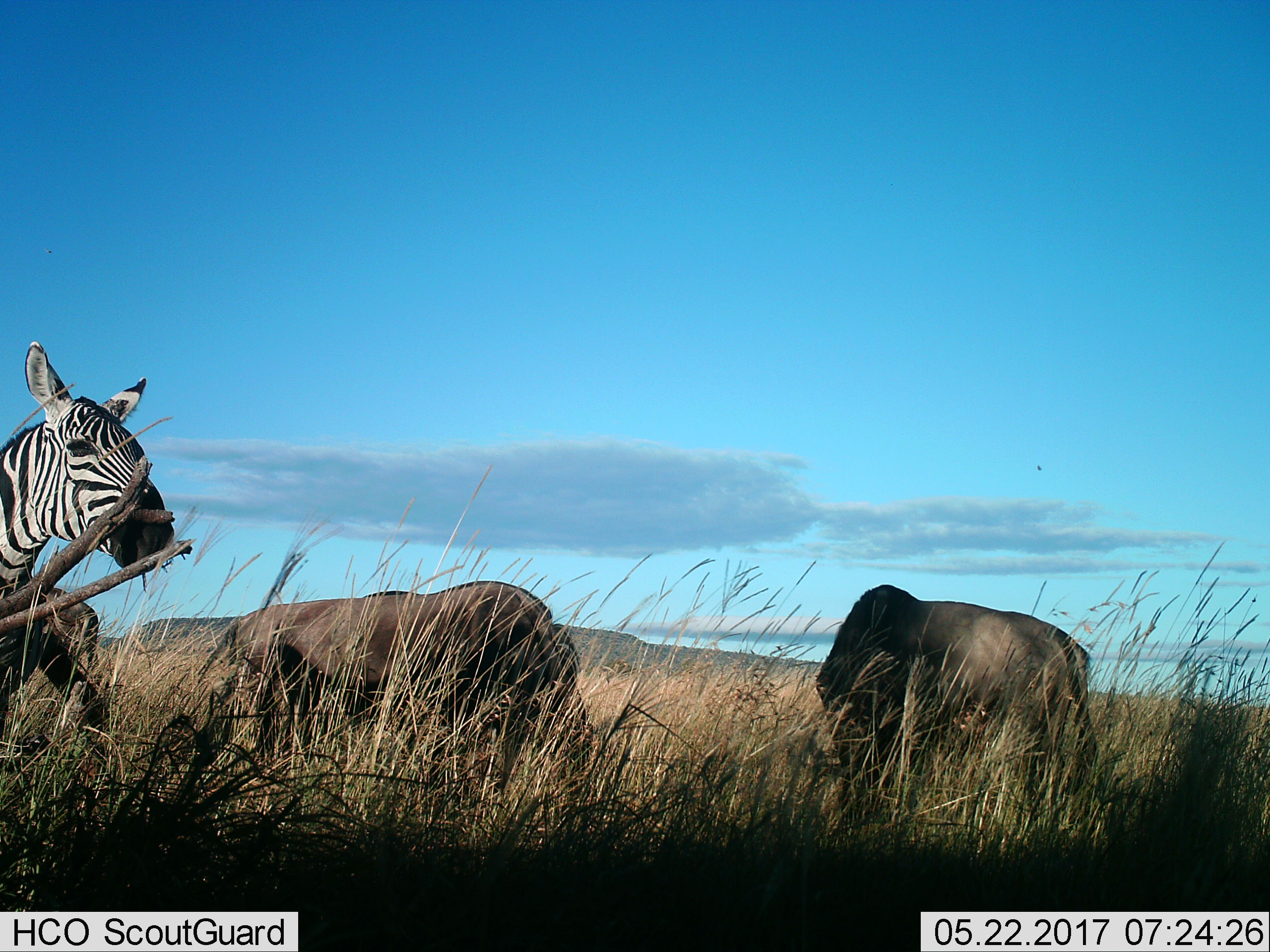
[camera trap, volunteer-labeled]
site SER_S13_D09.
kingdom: Animalia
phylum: Chordata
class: Mammalia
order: Artiodactyla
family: Bovidae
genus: Connochaetes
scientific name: Connochaetes taurinus taurinus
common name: blue wildebeest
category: wildebeestblue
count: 3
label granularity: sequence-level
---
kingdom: Animalia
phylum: Chordata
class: Mammalia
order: Perissodactyla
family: Equidae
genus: Equus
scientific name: Equus quagga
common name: plains zebra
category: zebraplains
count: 1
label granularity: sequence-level